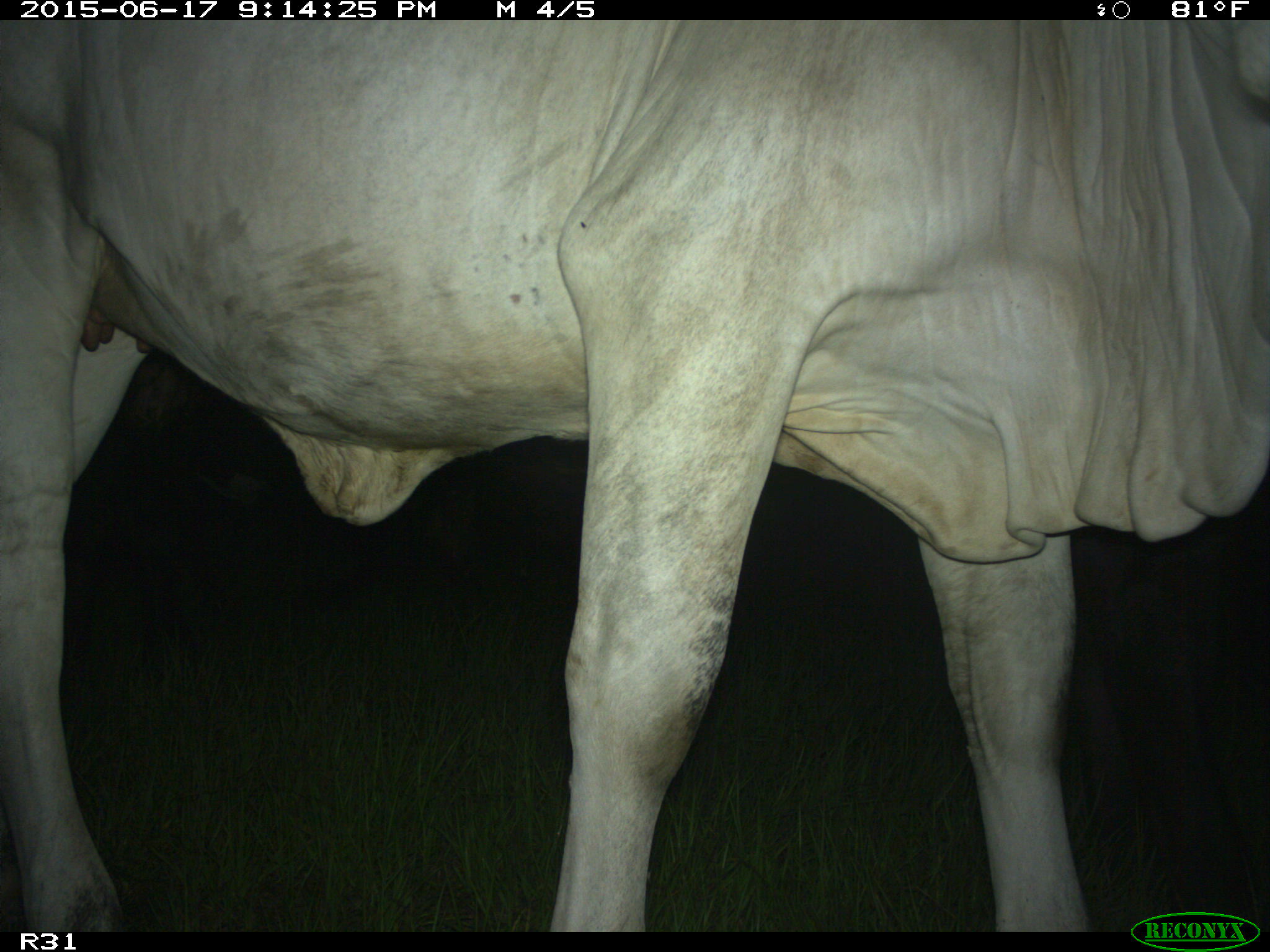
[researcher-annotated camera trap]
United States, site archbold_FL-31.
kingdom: Animalia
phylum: Chordata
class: Mammalia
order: Artiodactyla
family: Bovidae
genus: Bos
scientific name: Bos taurus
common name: domestic cow